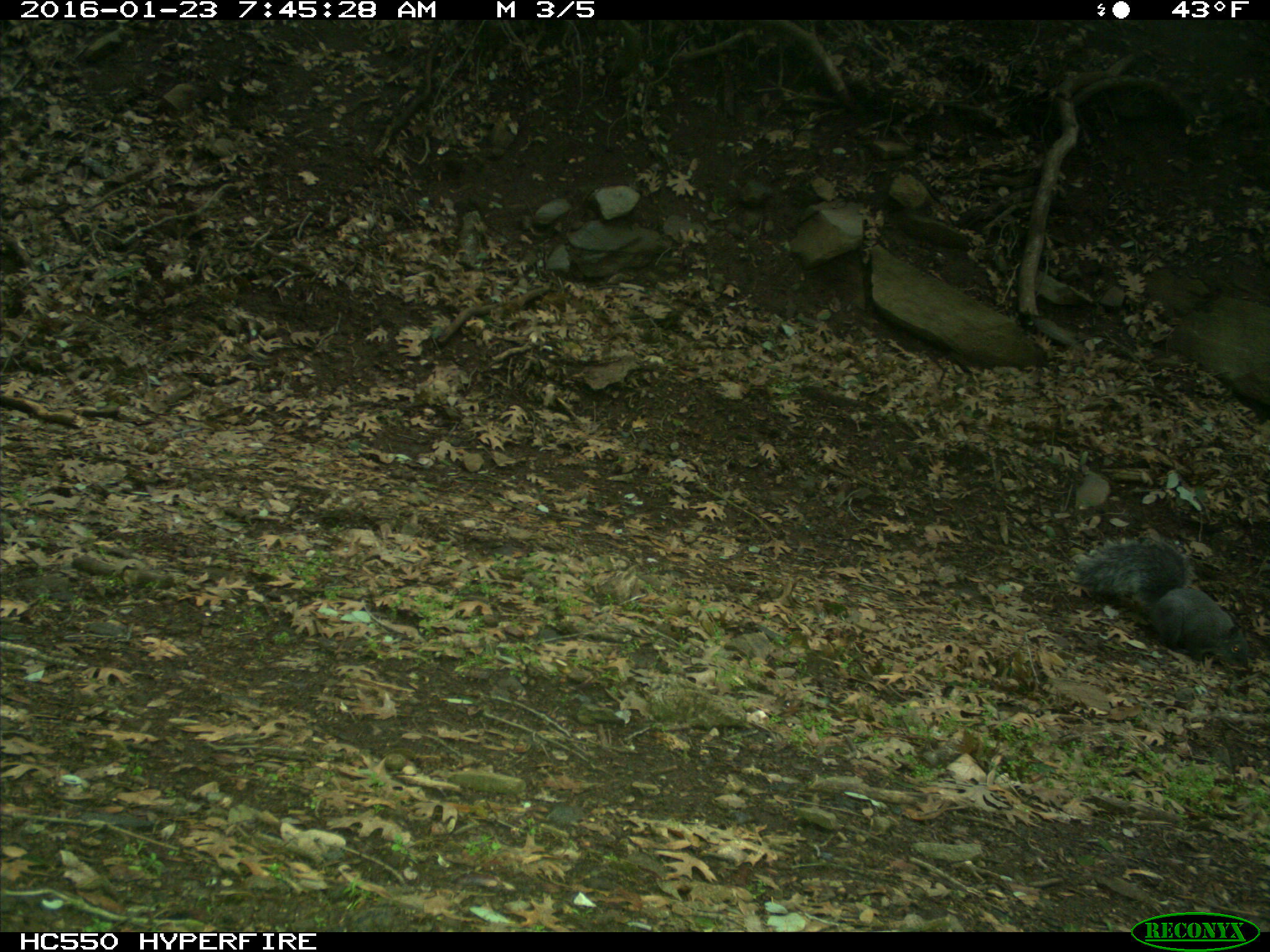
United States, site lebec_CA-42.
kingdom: Animalia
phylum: Chordata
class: Mammalia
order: Rodentia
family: Sciuridae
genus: Sciurus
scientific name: Sciurus carolinensis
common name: eastern gray squirrel